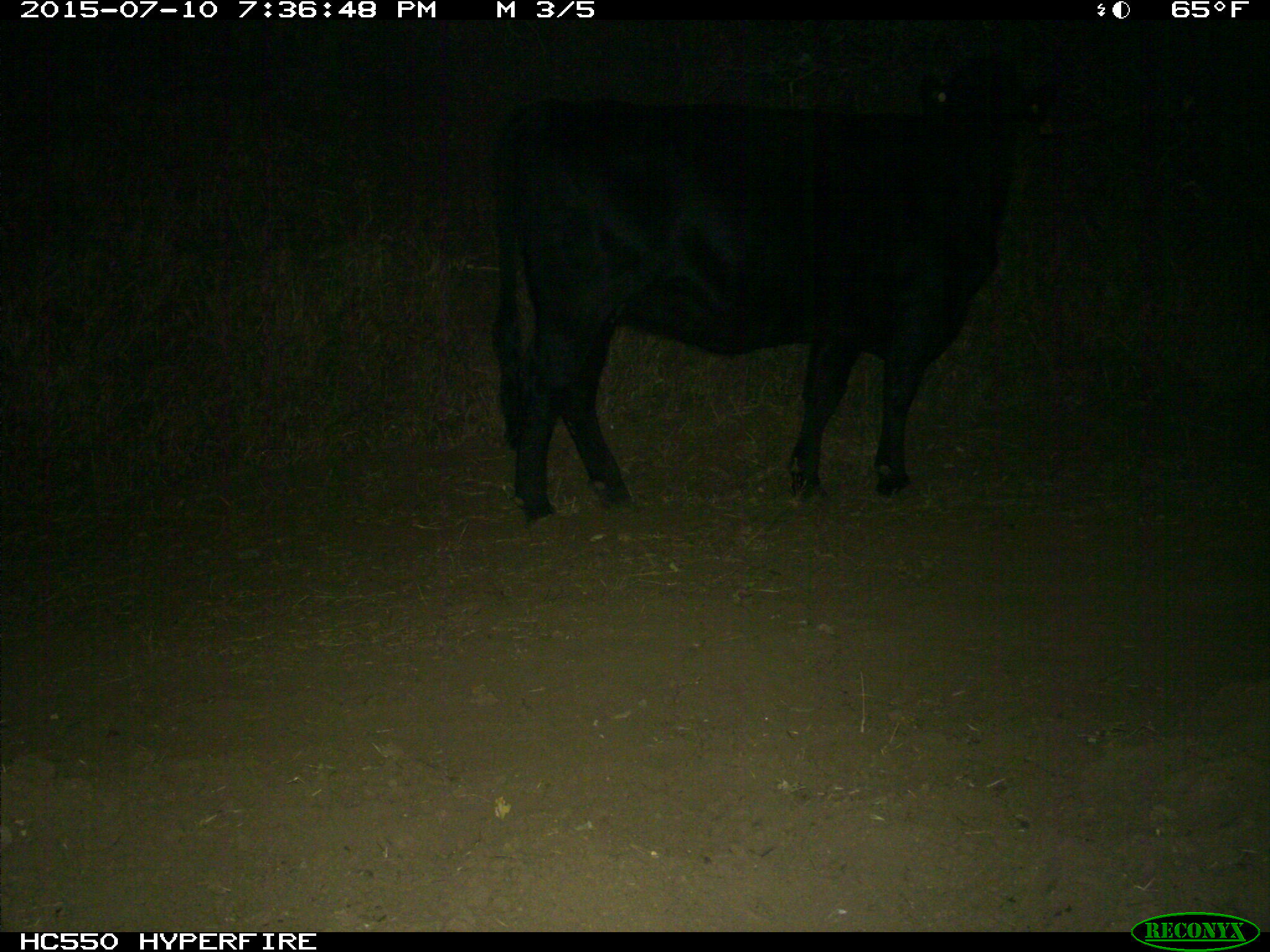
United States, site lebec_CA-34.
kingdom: Animalia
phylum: Chordata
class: Mammalia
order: Artiodactyla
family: Bovidae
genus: Bos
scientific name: Bos taurus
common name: domestic cow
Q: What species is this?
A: Bos taurus (domestic cow).